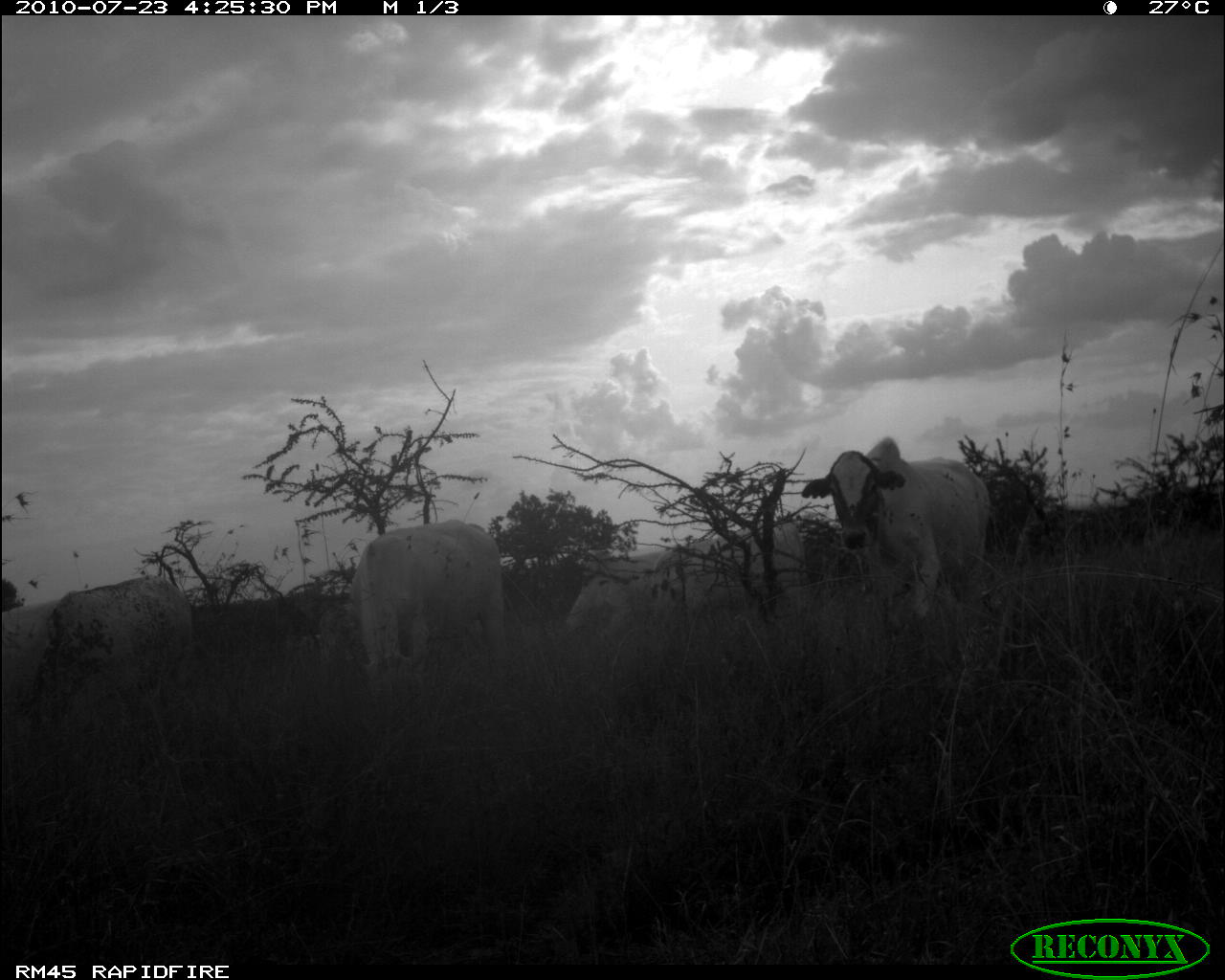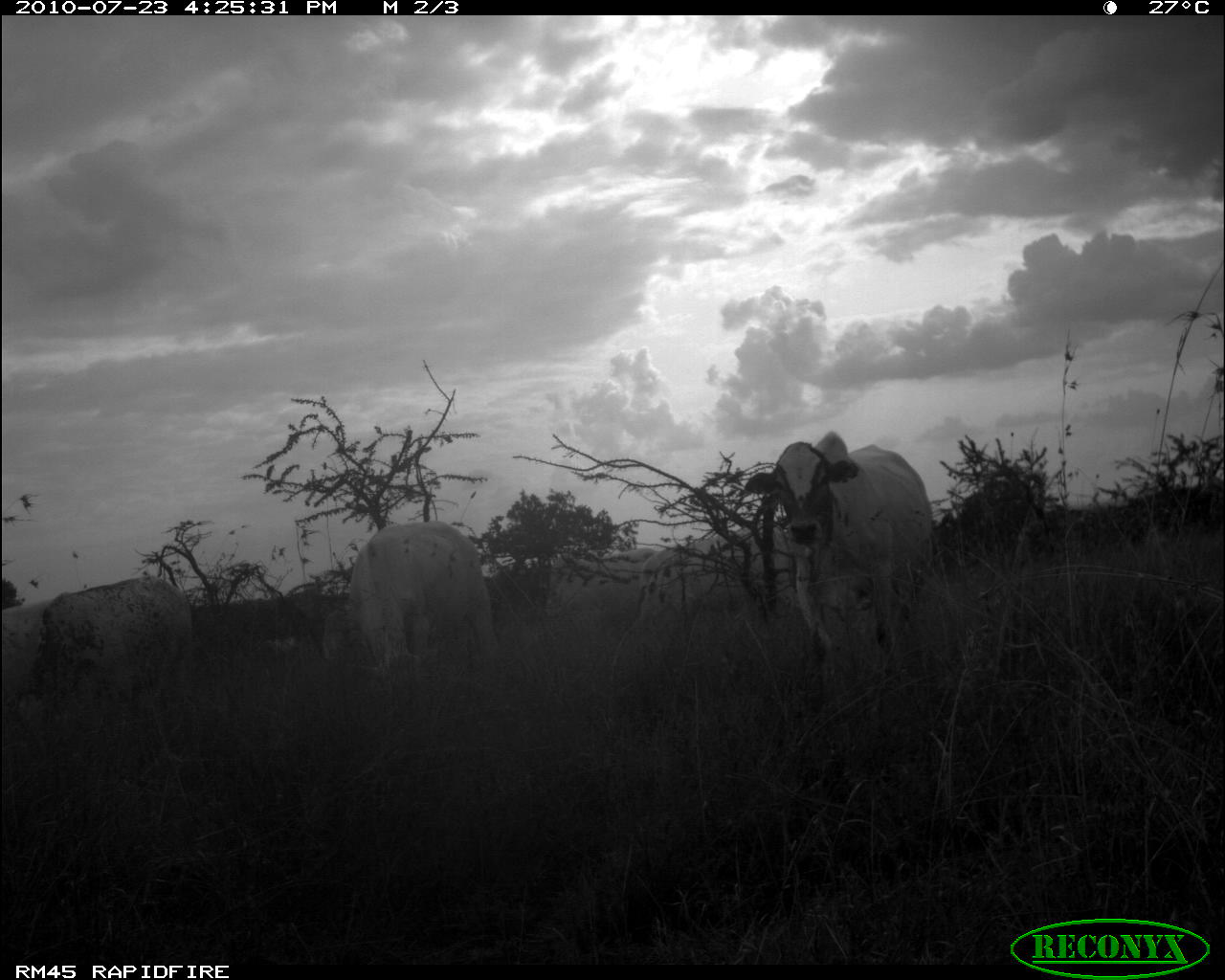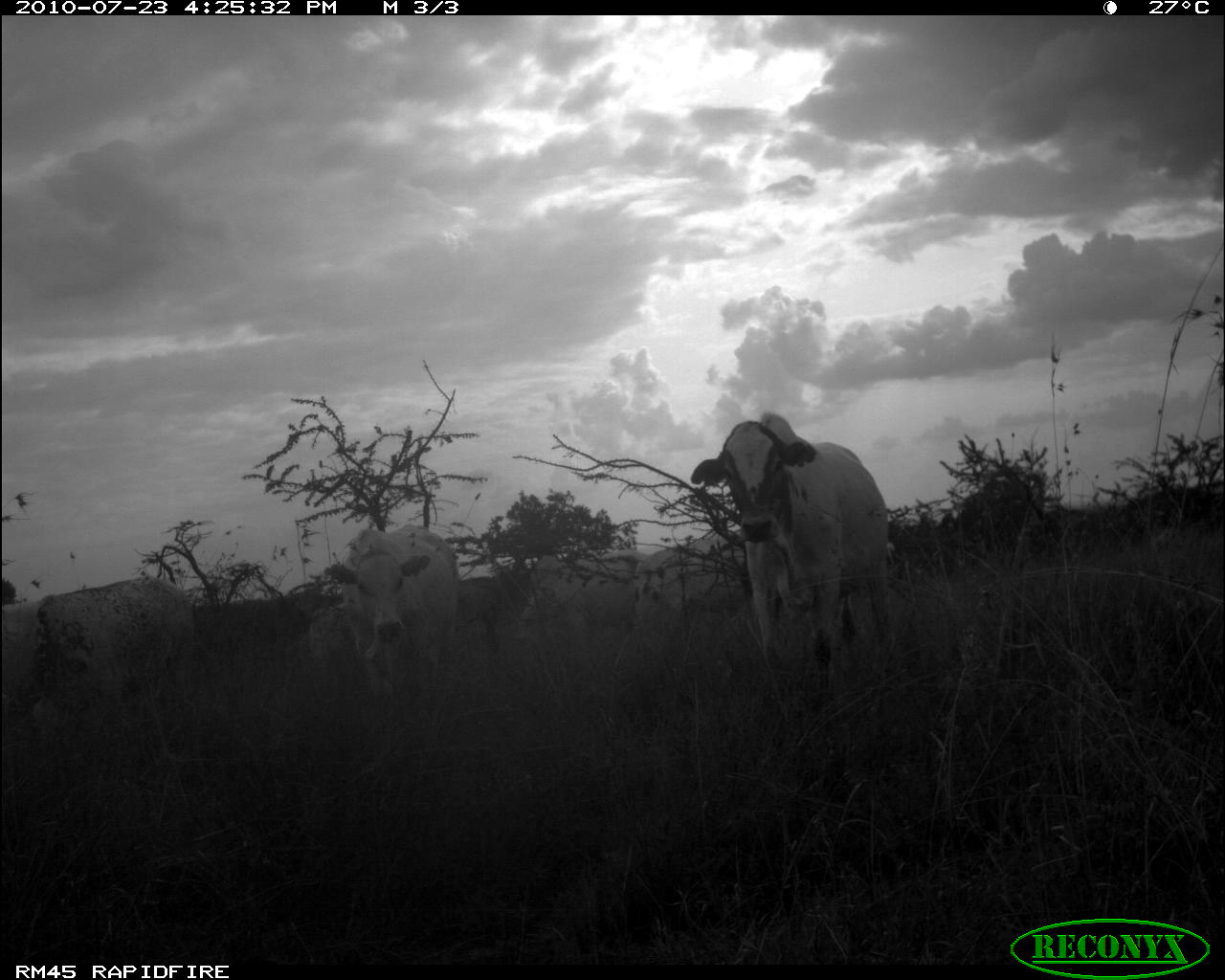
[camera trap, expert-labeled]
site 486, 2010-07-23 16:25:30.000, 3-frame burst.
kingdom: Animalia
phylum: Chordata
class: Mammalia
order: Artiodactyla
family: Bovidae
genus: Bos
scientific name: Bos taurus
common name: domestic cattle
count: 6